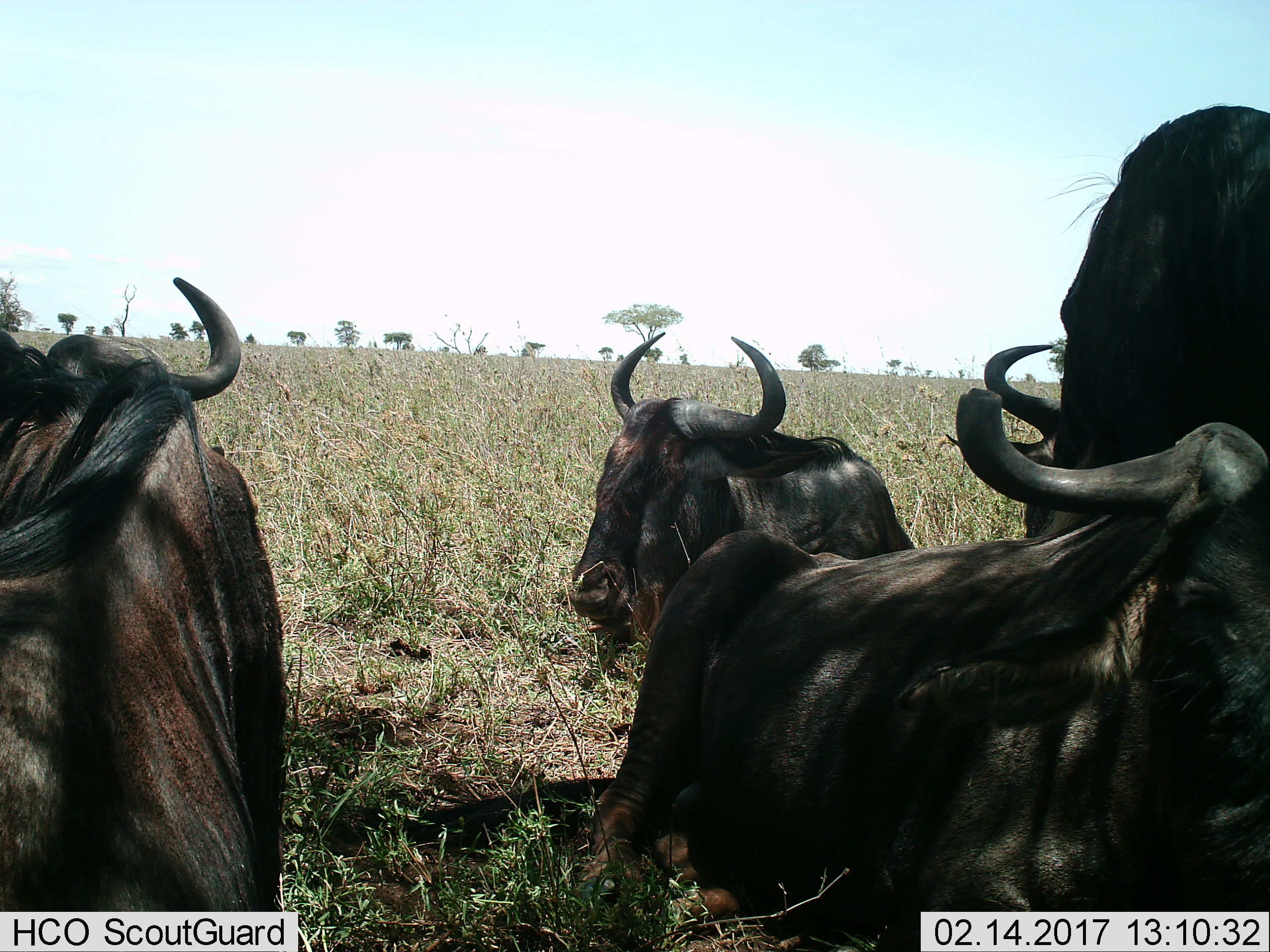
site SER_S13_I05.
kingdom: Animalia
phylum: Chordata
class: Mammalia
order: Artiodactyla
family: Bovidae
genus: Connochaetes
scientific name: Connochaetes taurinus taurinus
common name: blue wildebeest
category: wildebeestblue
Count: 4.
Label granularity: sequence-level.